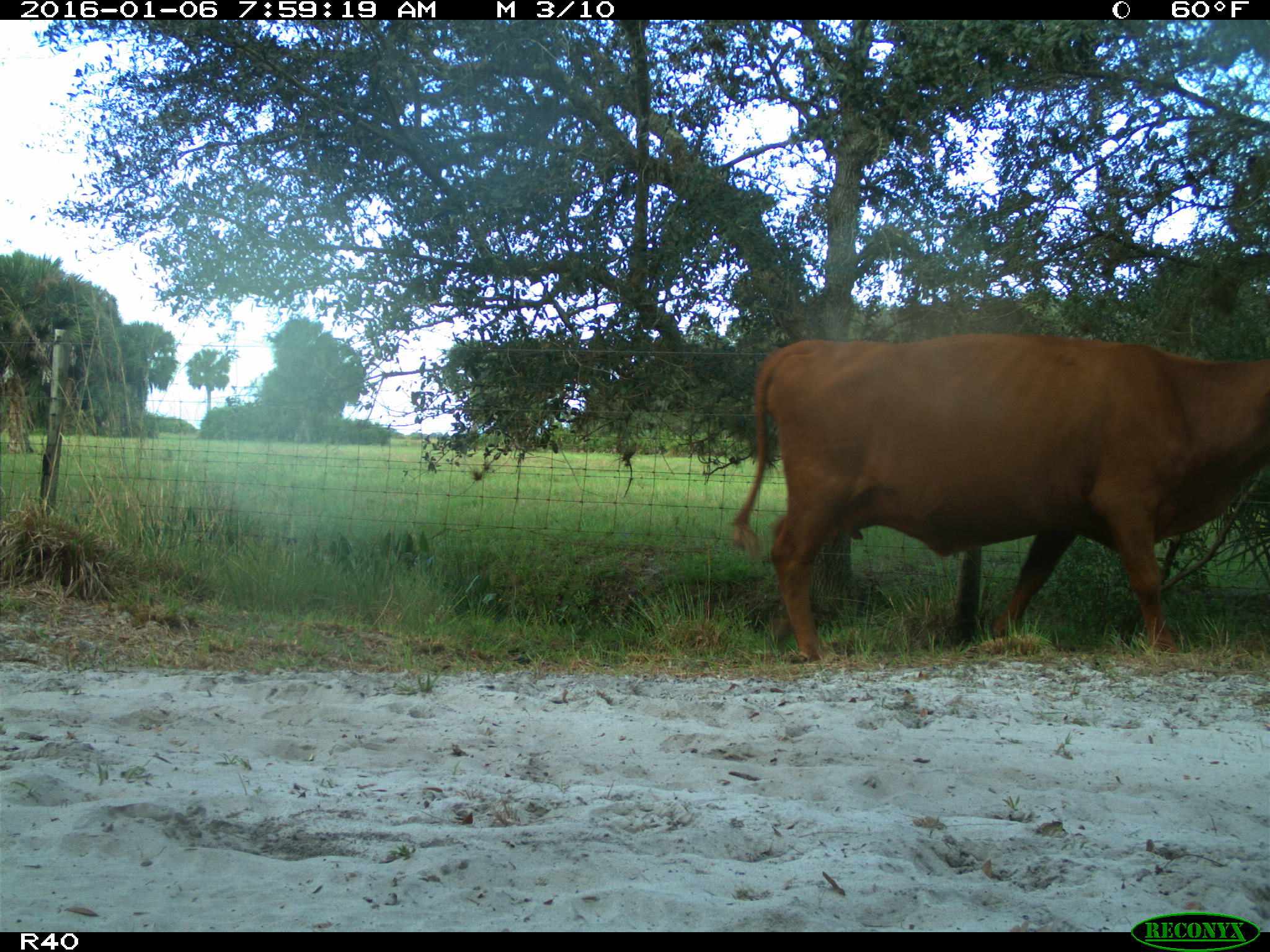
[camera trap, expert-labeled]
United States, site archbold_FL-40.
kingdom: Animalia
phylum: Chordata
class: Mammalia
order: Artiodactyla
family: Bovidae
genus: Bos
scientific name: Bos taurus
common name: domestic cow